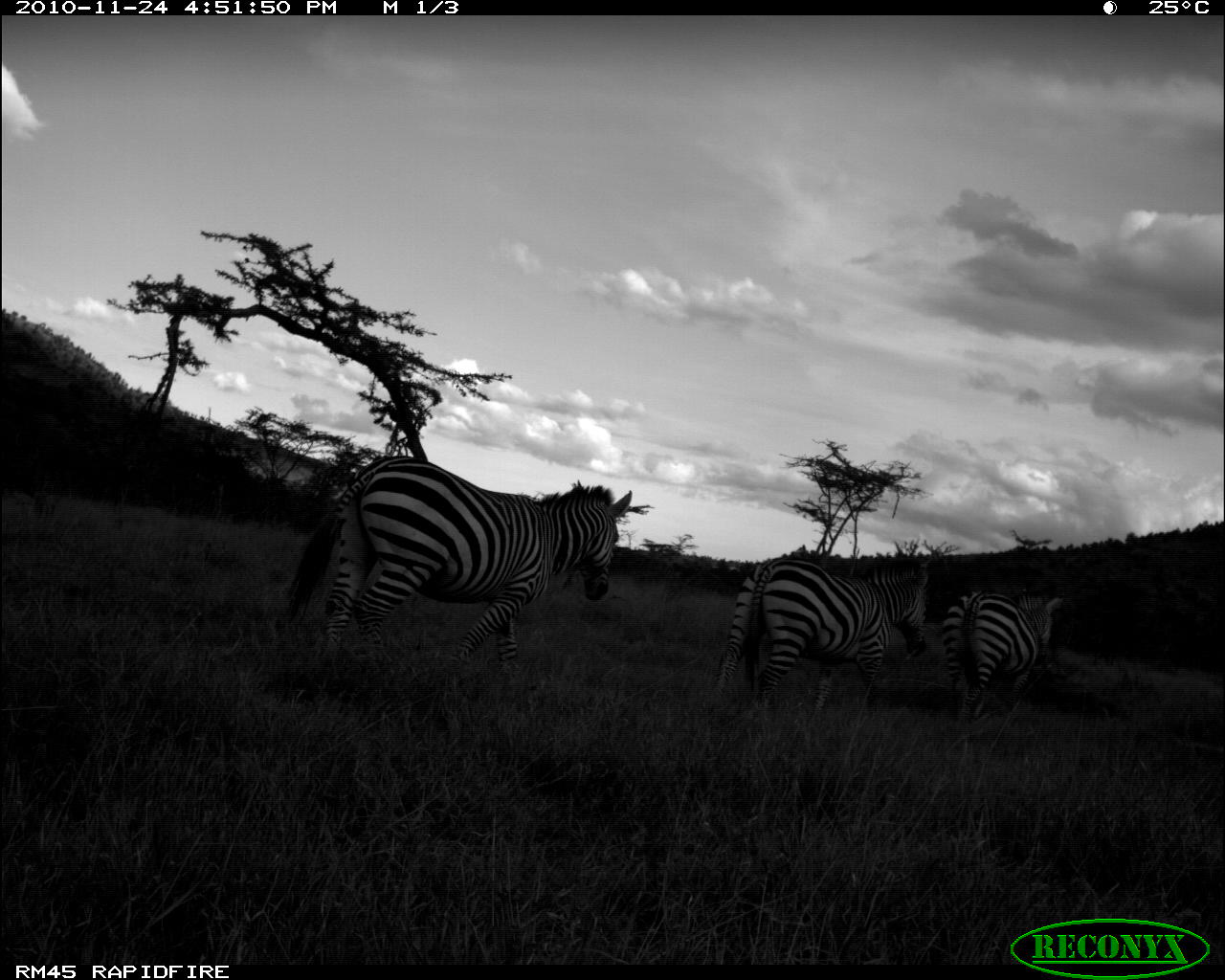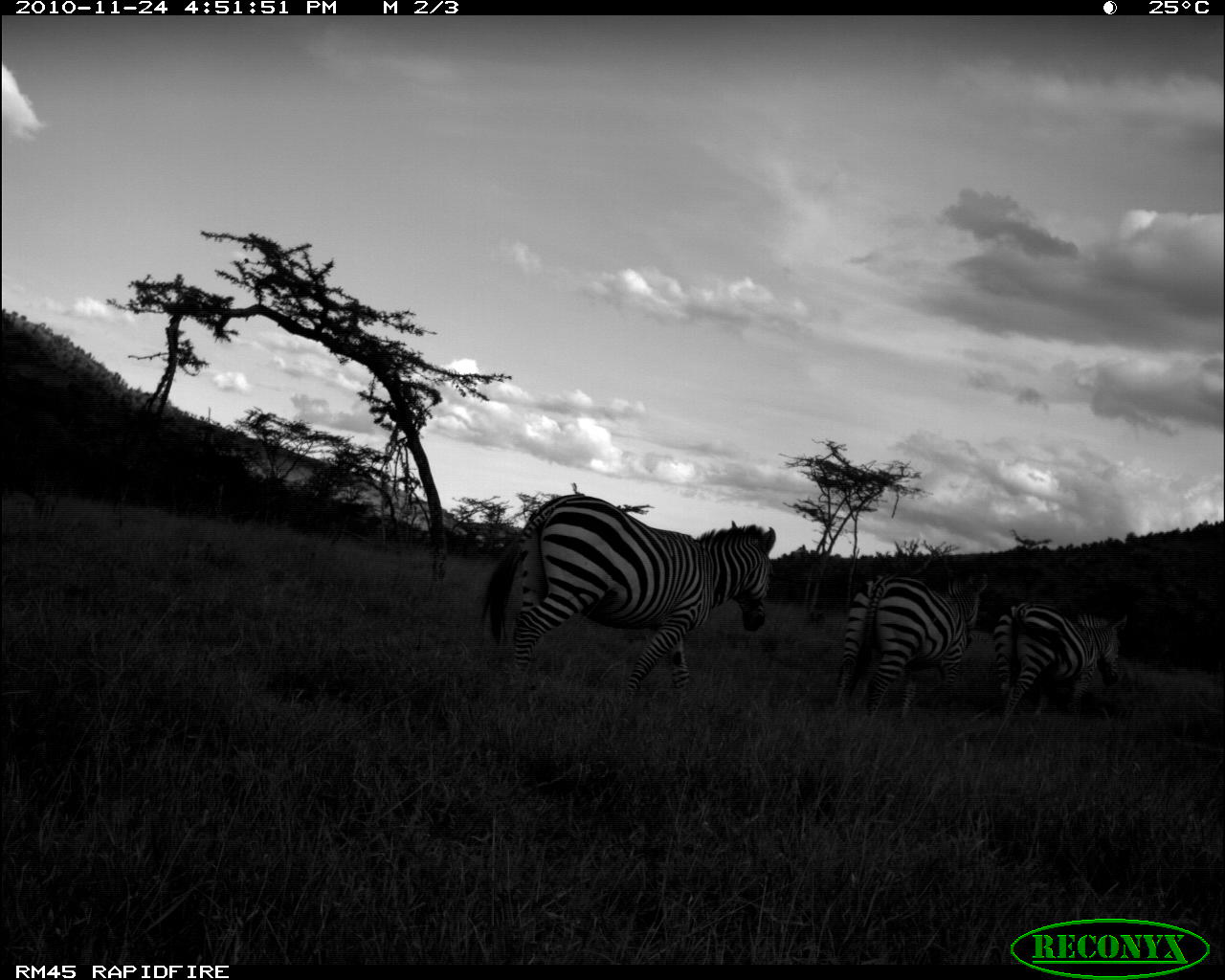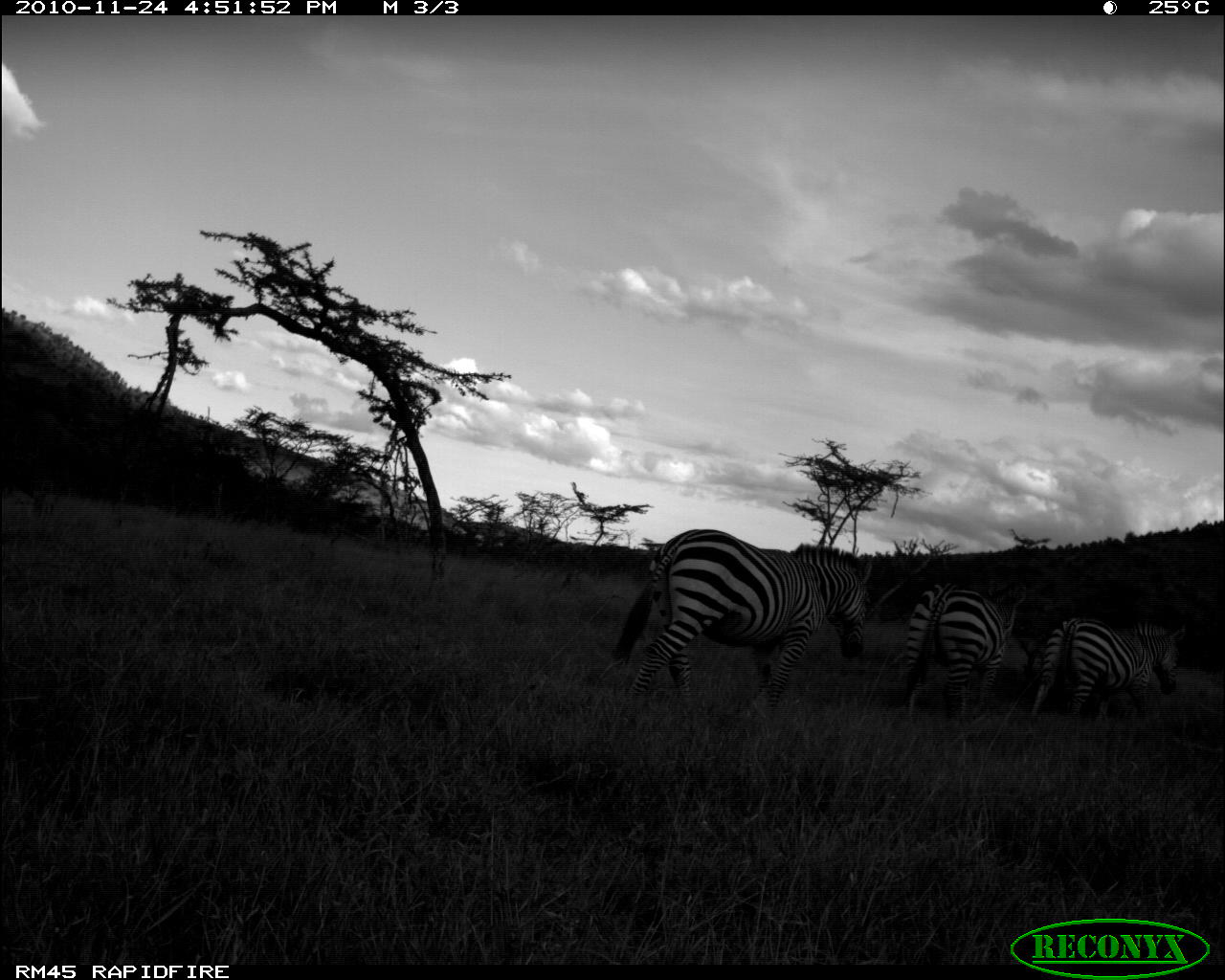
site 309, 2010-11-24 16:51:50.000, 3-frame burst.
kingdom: Animalia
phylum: Chordata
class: Mammalia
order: Perissodactyla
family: Equidae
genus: Equus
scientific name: Equus quagga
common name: plains zebra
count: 3